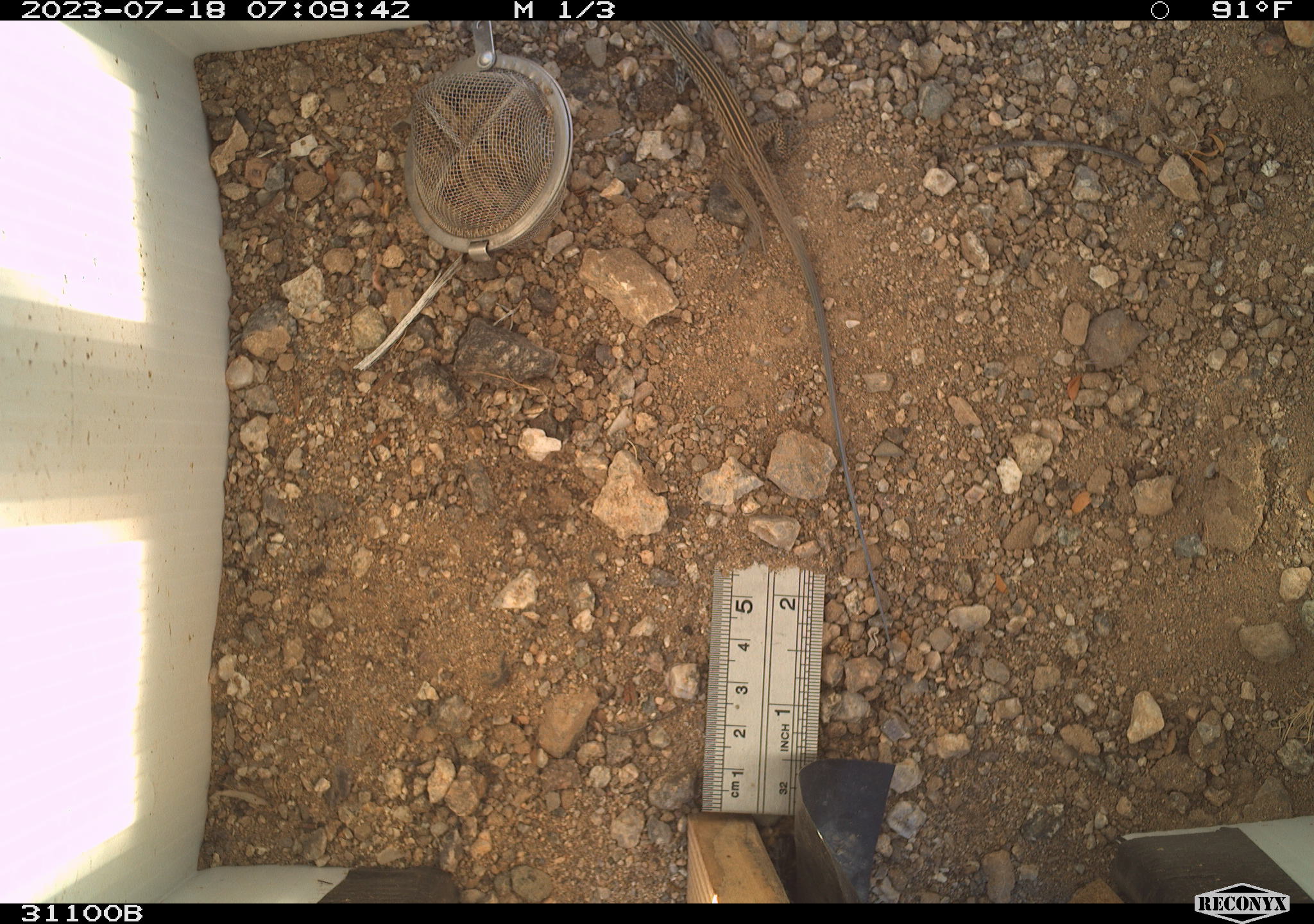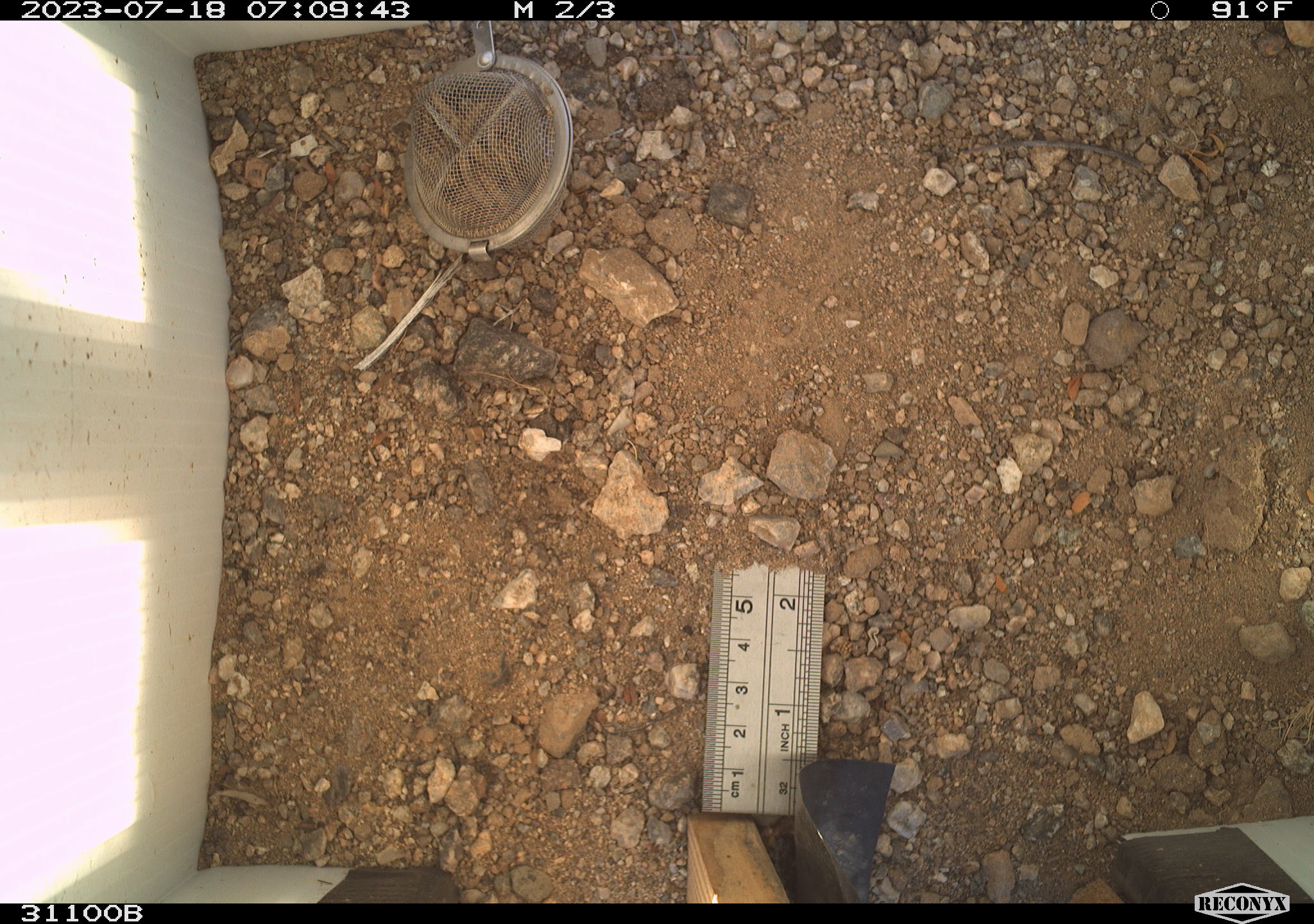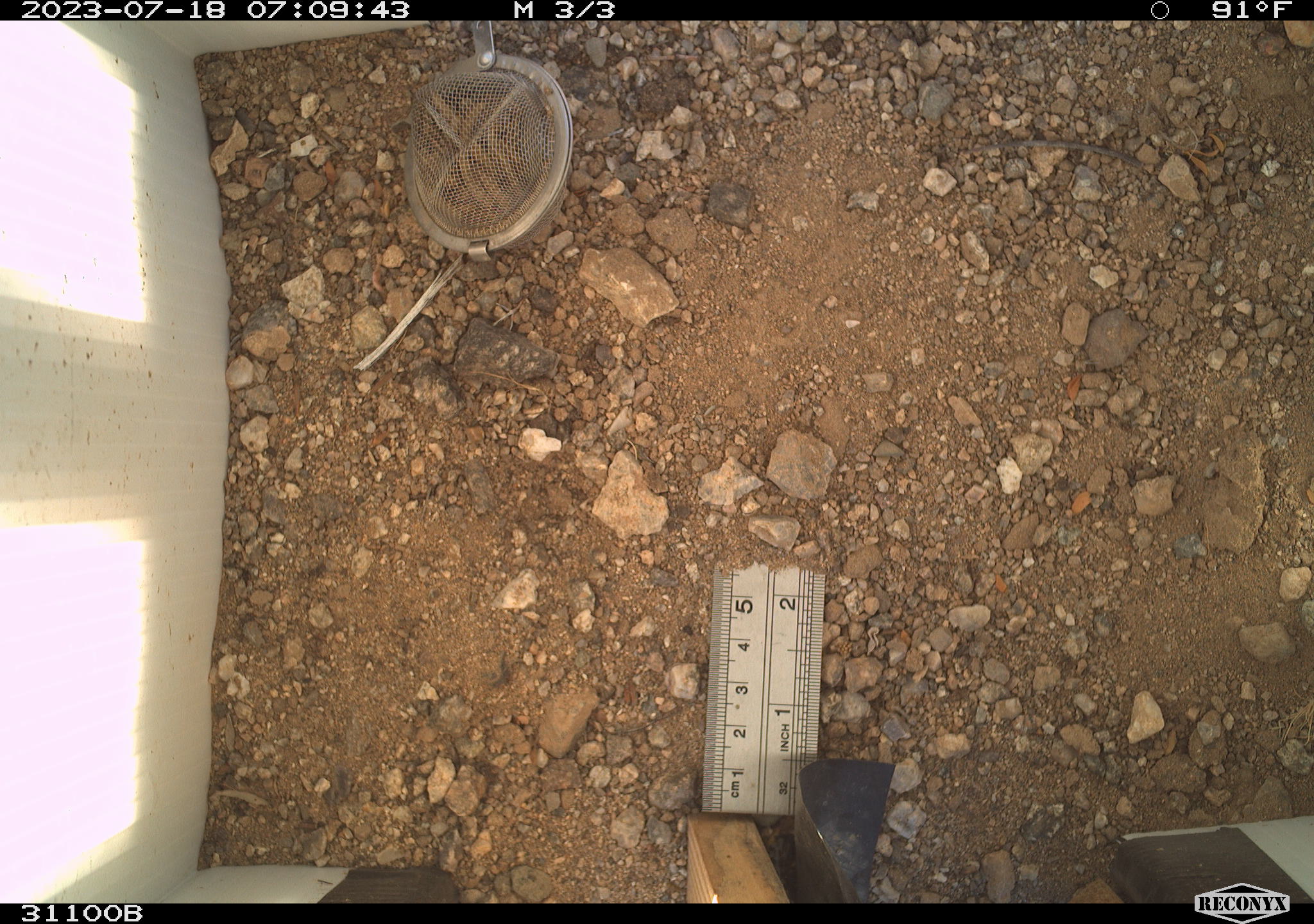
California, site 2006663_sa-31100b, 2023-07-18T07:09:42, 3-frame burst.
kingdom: Animalia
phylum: Chordata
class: Reptilia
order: Squamata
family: Teiidae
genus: Aspidoscelis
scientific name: Aspidoscelis tigris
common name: western whiptail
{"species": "western whiptail (Aspidoscelis tigris)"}